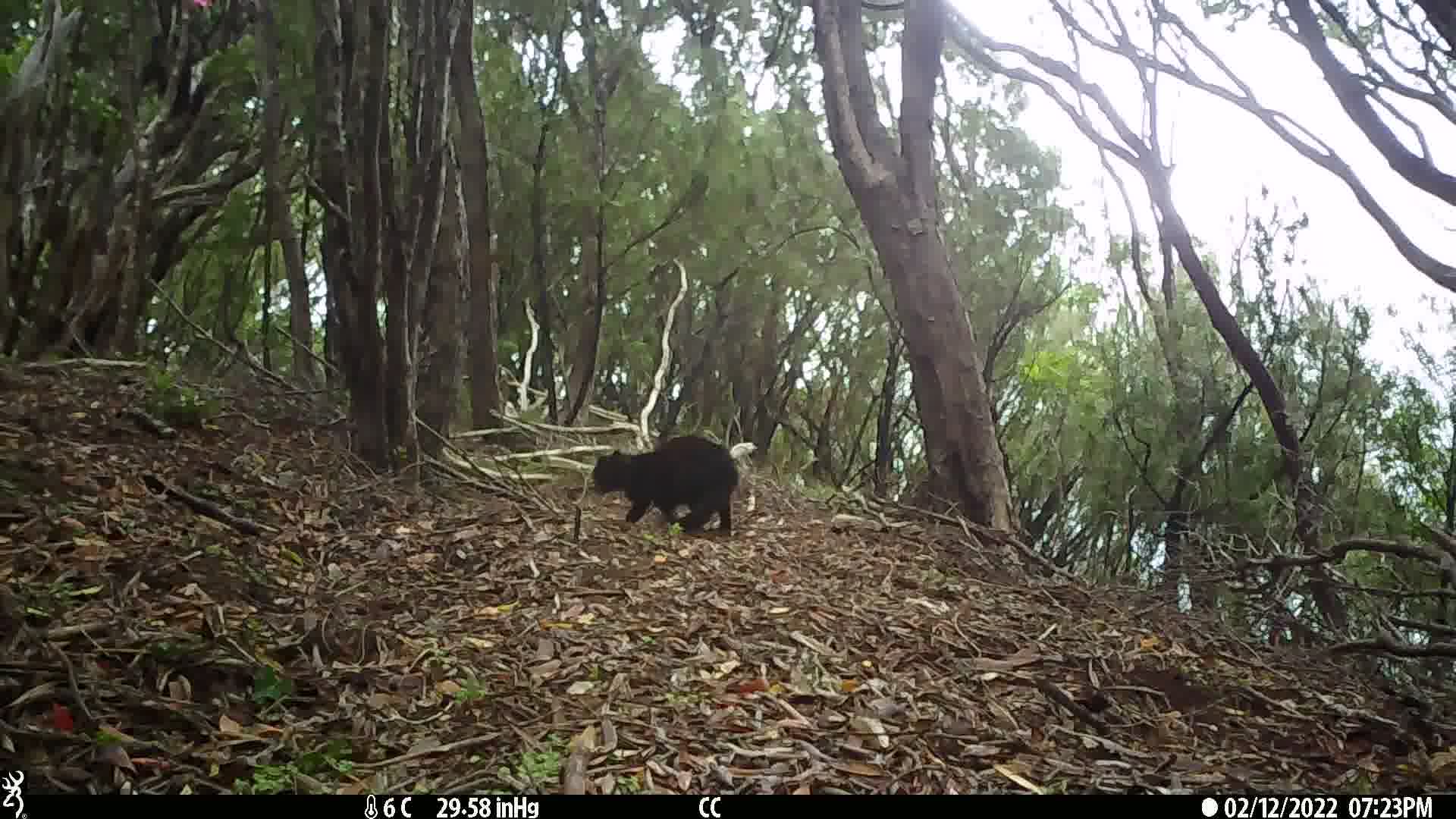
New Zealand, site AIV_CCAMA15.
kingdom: Animalia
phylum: Chordata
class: Mammalia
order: Carnivora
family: Felidae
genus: Felis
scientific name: Felis catus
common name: domestic cat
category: cat